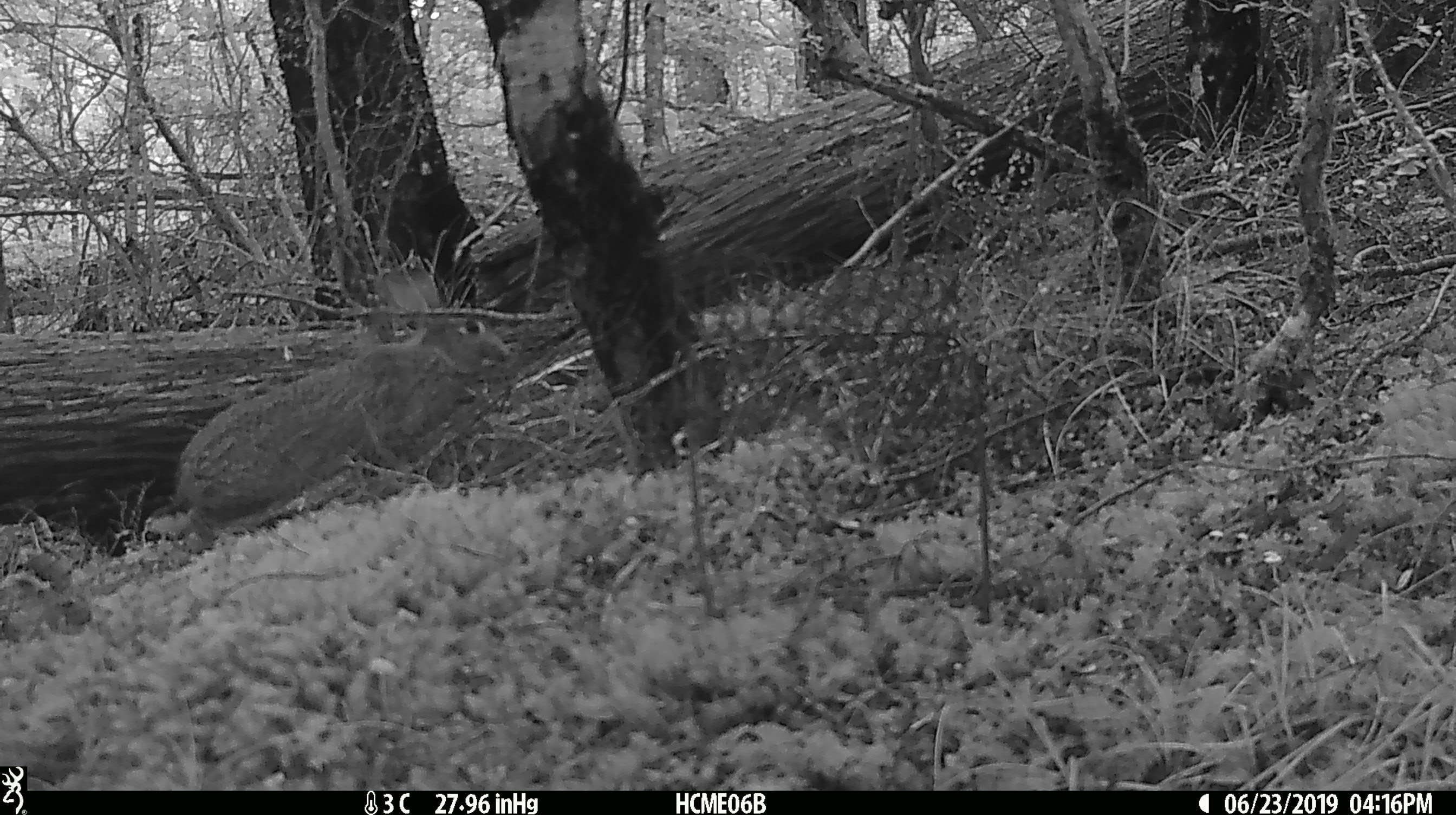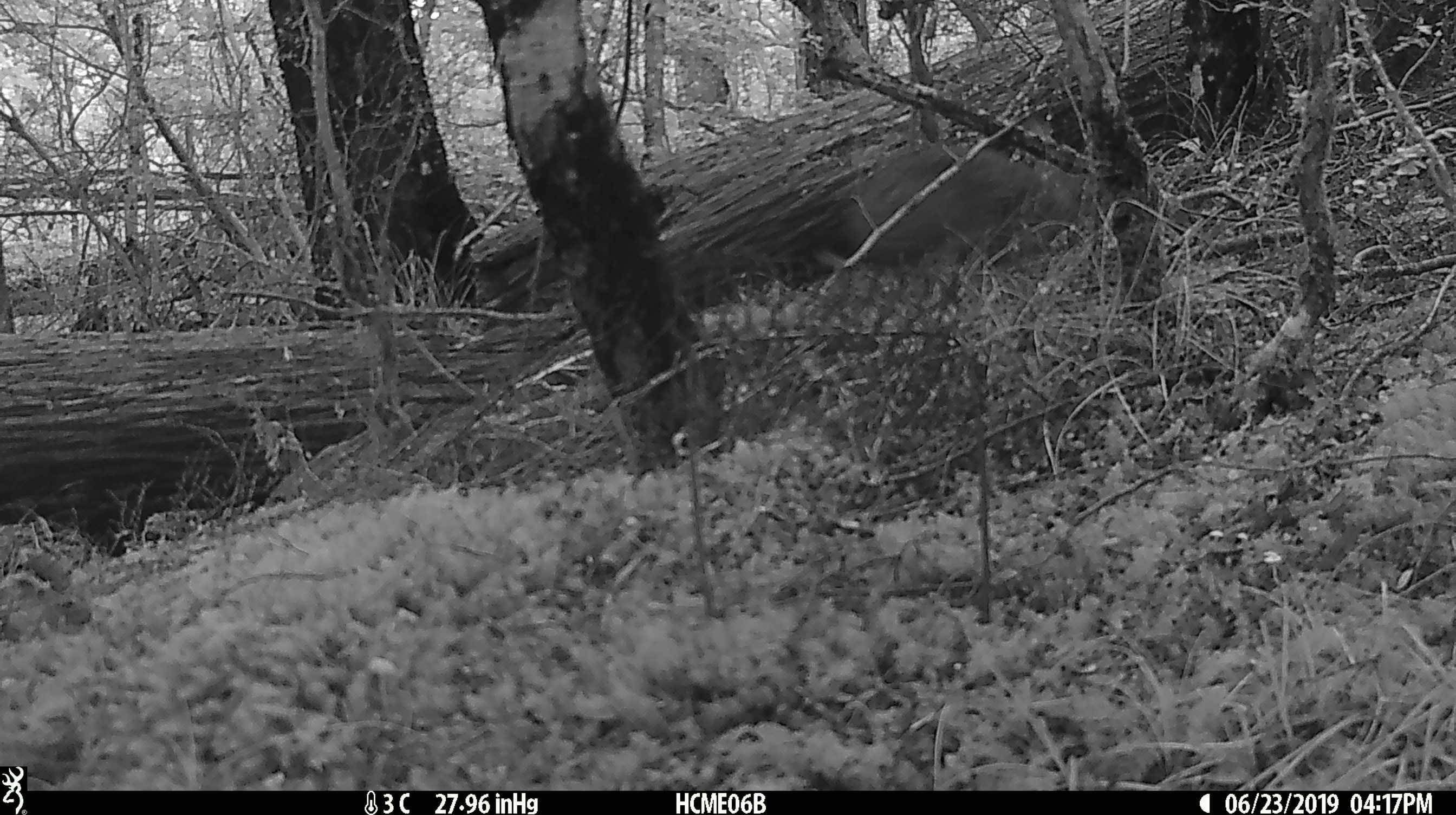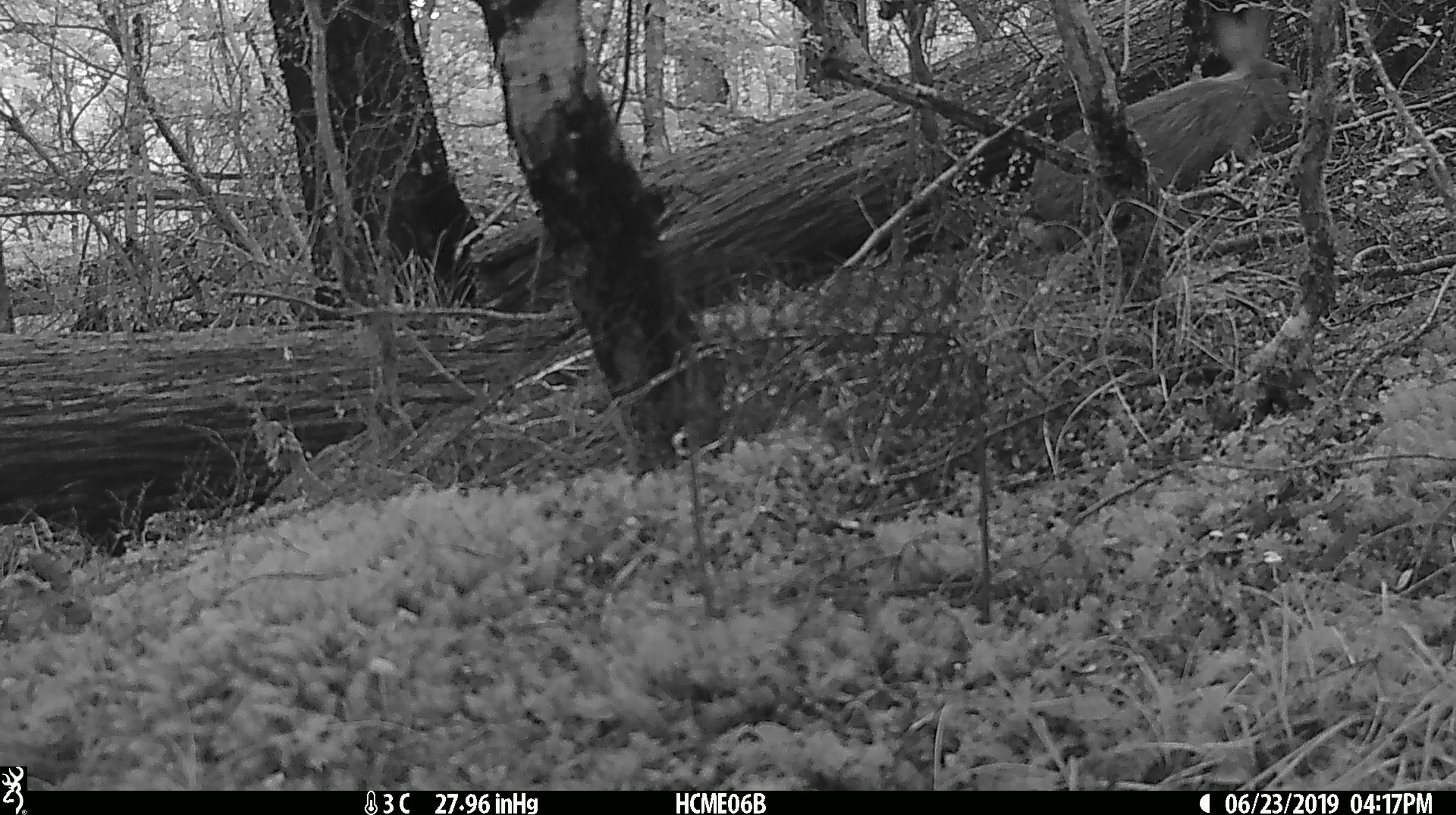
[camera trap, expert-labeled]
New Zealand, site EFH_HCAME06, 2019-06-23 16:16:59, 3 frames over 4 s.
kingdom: Animalia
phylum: Chordata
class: Mammalia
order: Lagomorpha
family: Leporidae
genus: Lepus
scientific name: Lepus europaeus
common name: brown hare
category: hare